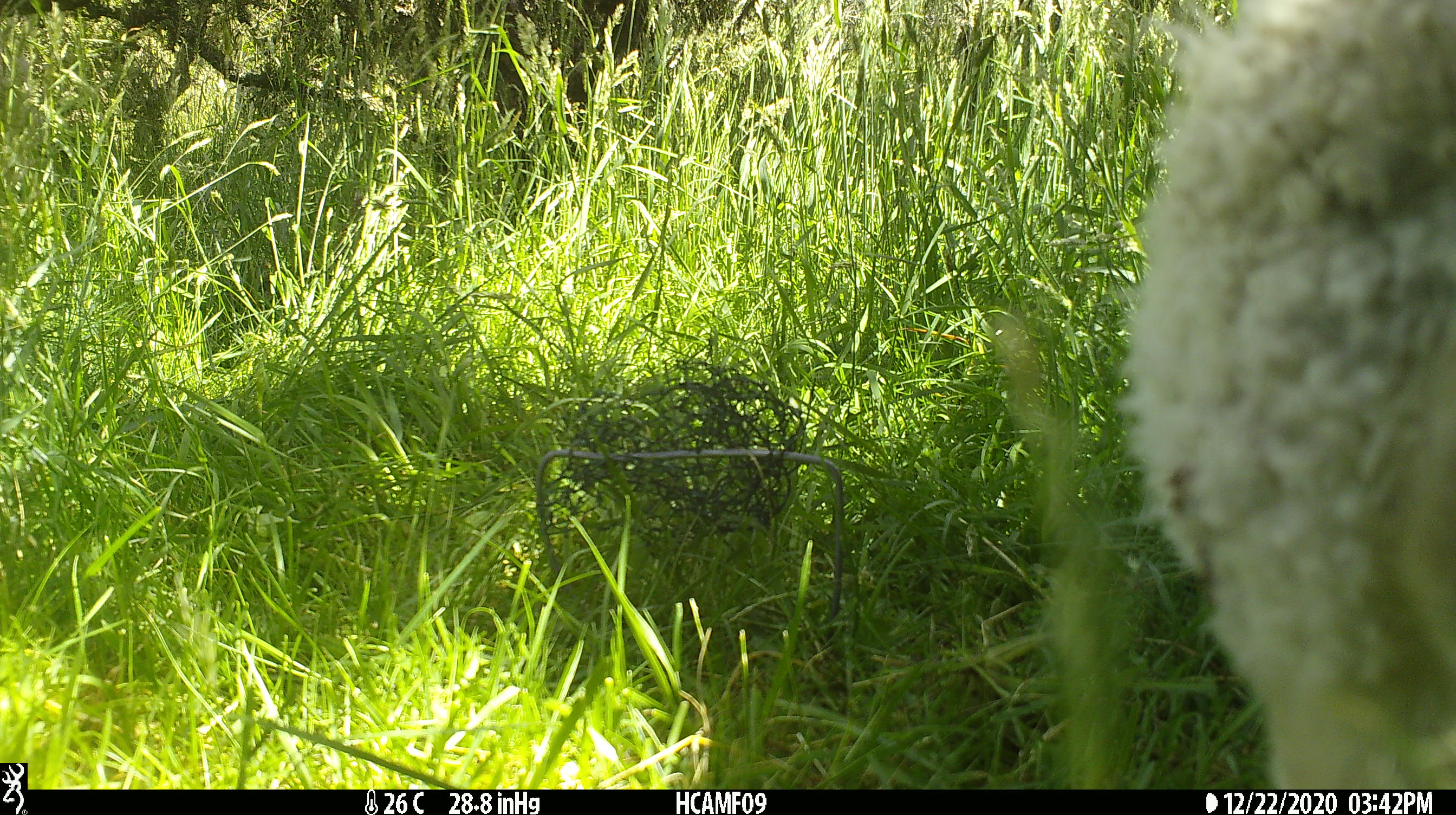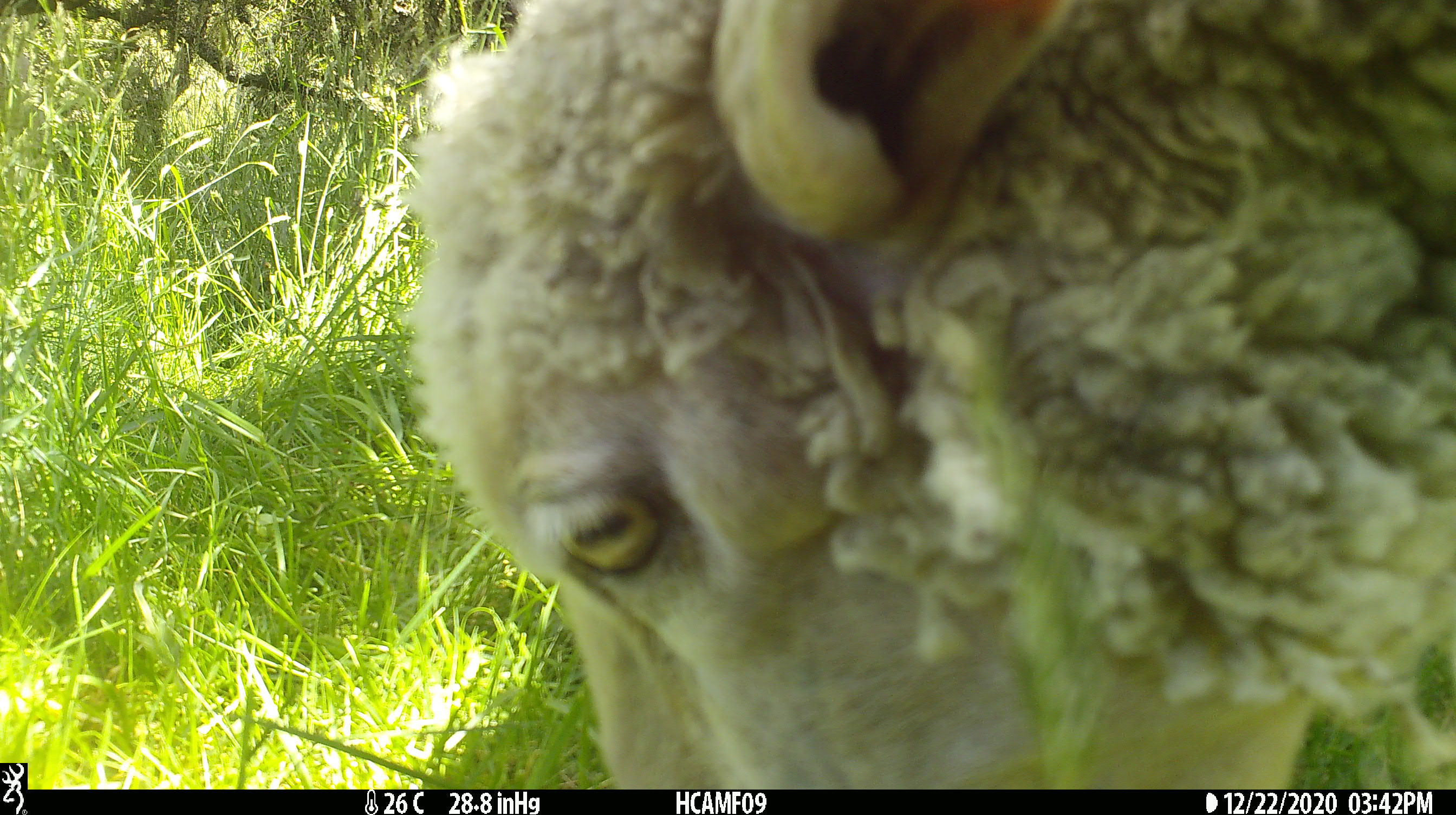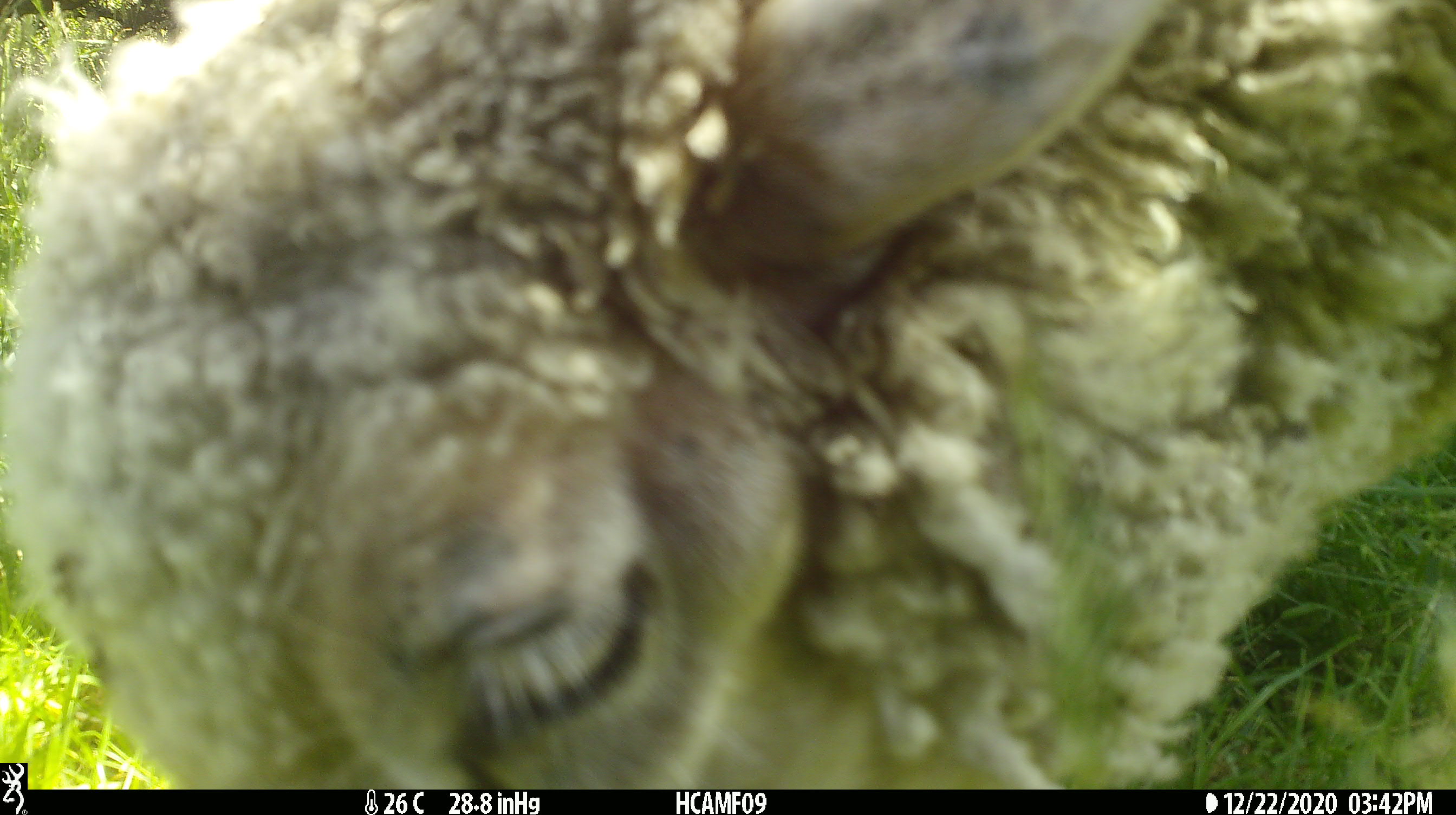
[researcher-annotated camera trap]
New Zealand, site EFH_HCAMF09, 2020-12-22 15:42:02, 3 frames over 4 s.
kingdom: Animalia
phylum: Chordata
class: Mammalia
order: Artiodactyla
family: Bovidae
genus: Ovis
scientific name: Ovis aries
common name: domestic sheep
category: sheep